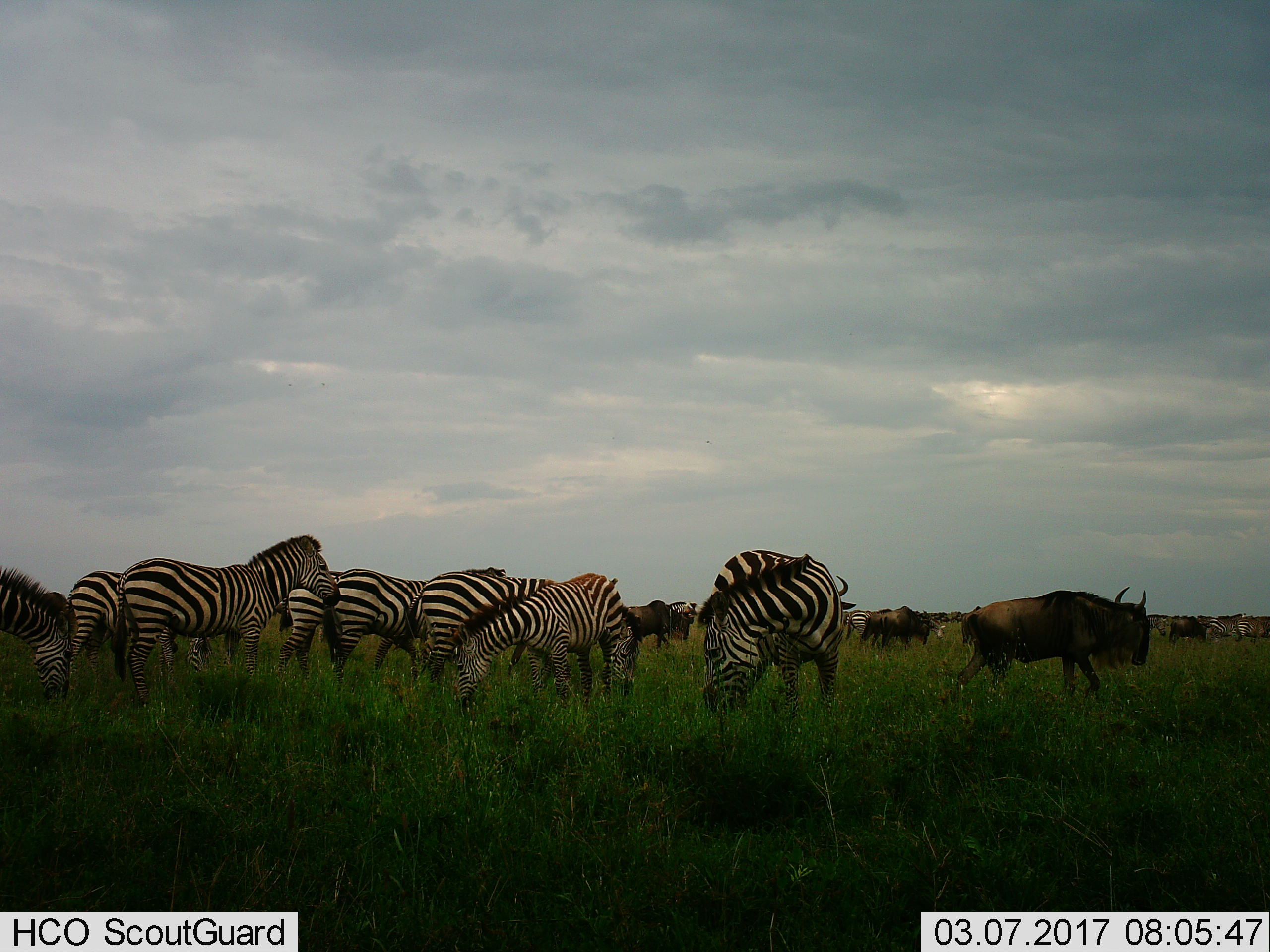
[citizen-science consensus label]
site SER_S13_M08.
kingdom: Animalia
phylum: Chordata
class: Mammalia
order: Artiodactyla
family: Bovidae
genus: Connochaetes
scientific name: Connochaetes taurinus taurinus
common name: blue wildebeest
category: wildebeestblue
Wildebeestblue (blue wildebeest) (Connochaetes taurinus taurinus), count 4. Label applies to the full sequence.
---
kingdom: Animalia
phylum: Chordata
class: Mammalia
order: Perissodactyla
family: Equidae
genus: Equus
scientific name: Equus quagga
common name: plains zebra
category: zebraplains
Zebraplains (plains zebra) (Equus quagga), count 11-50. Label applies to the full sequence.